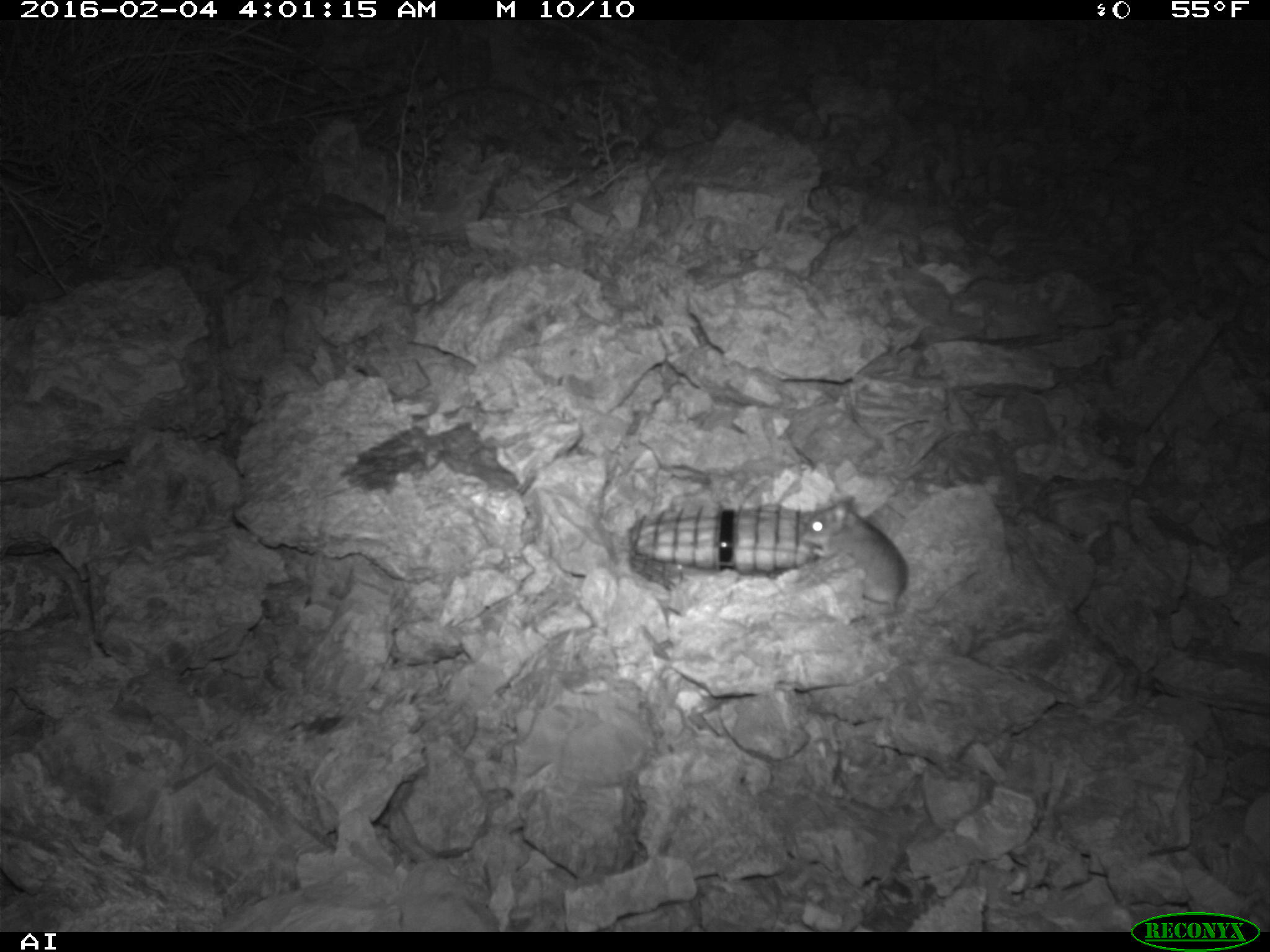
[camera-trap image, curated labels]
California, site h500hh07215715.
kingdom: Animalia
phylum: Chordata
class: Mammalia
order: Rodentia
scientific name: Rodentia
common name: rodent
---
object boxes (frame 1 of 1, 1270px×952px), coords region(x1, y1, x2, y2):
rodent: region(803, 496, 910, 612)